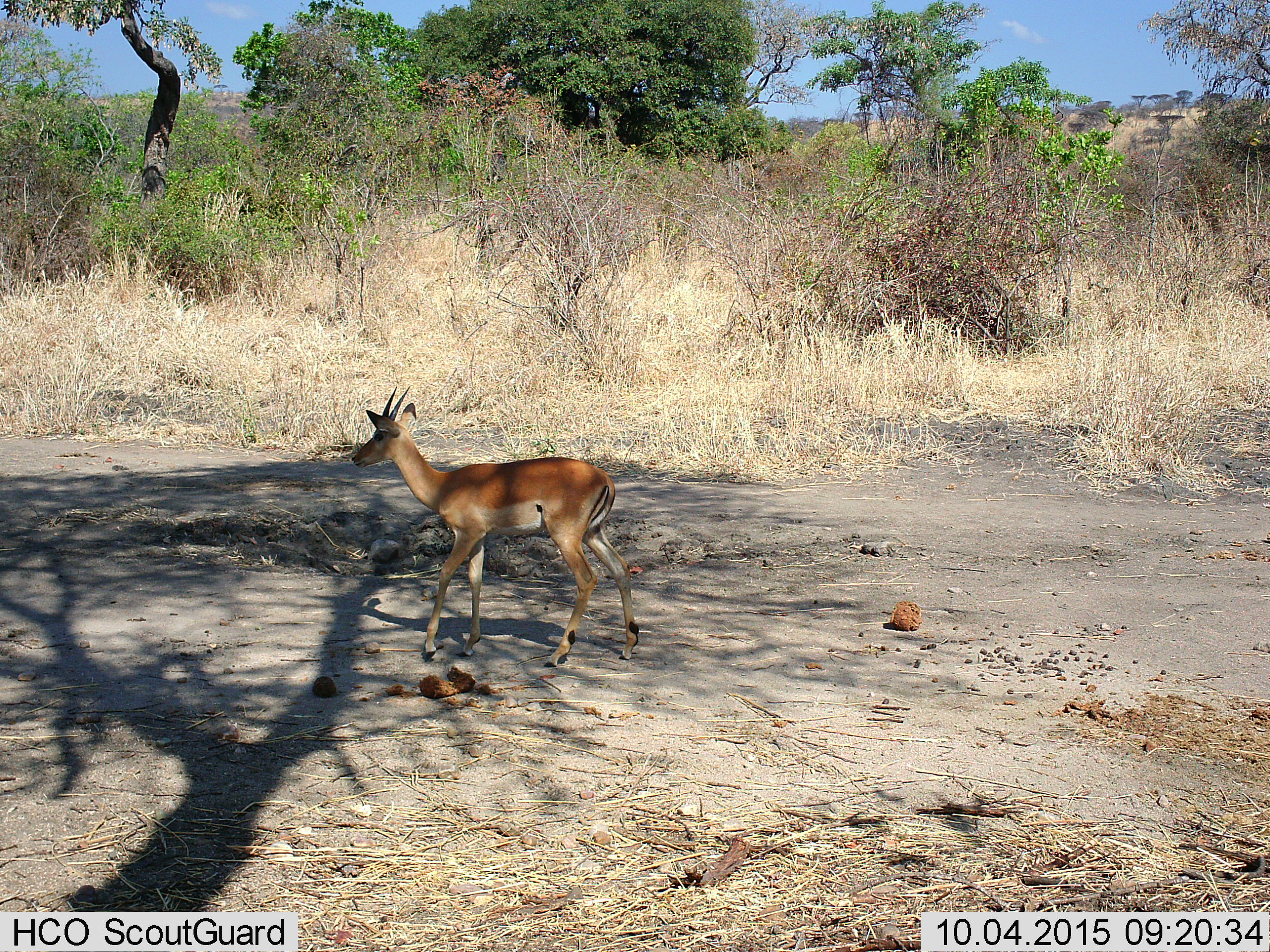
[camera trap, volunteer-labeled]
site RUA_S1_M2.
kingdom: Animalia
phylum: Chordata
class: Mammalia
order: Artiodactyla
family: Bovidae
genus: Aepyceros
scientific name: Aepyceros melampus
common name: impala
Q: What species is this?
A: Impala (Aepyceros melampus).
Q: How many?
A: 1.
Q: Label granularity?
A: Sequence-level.